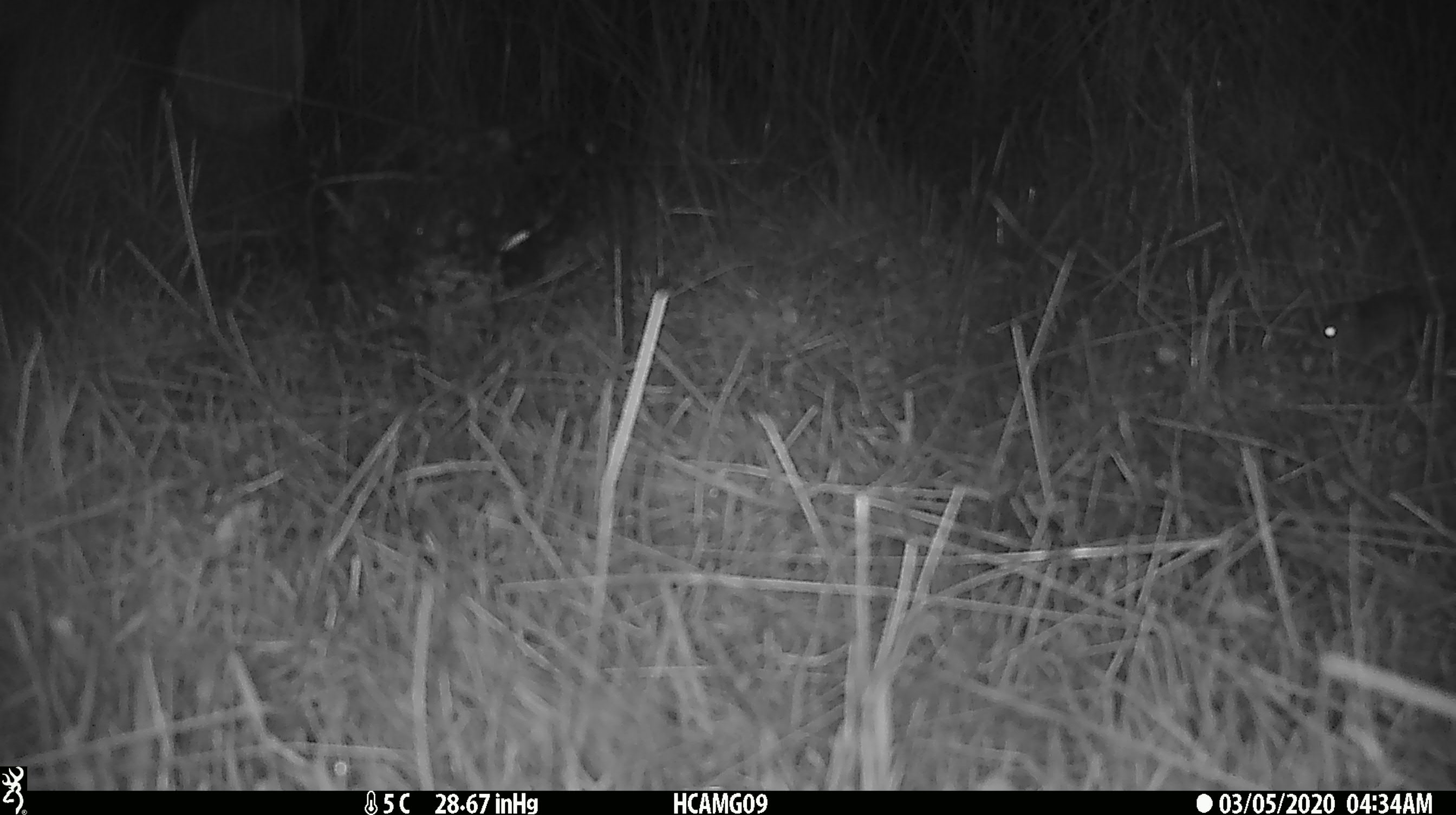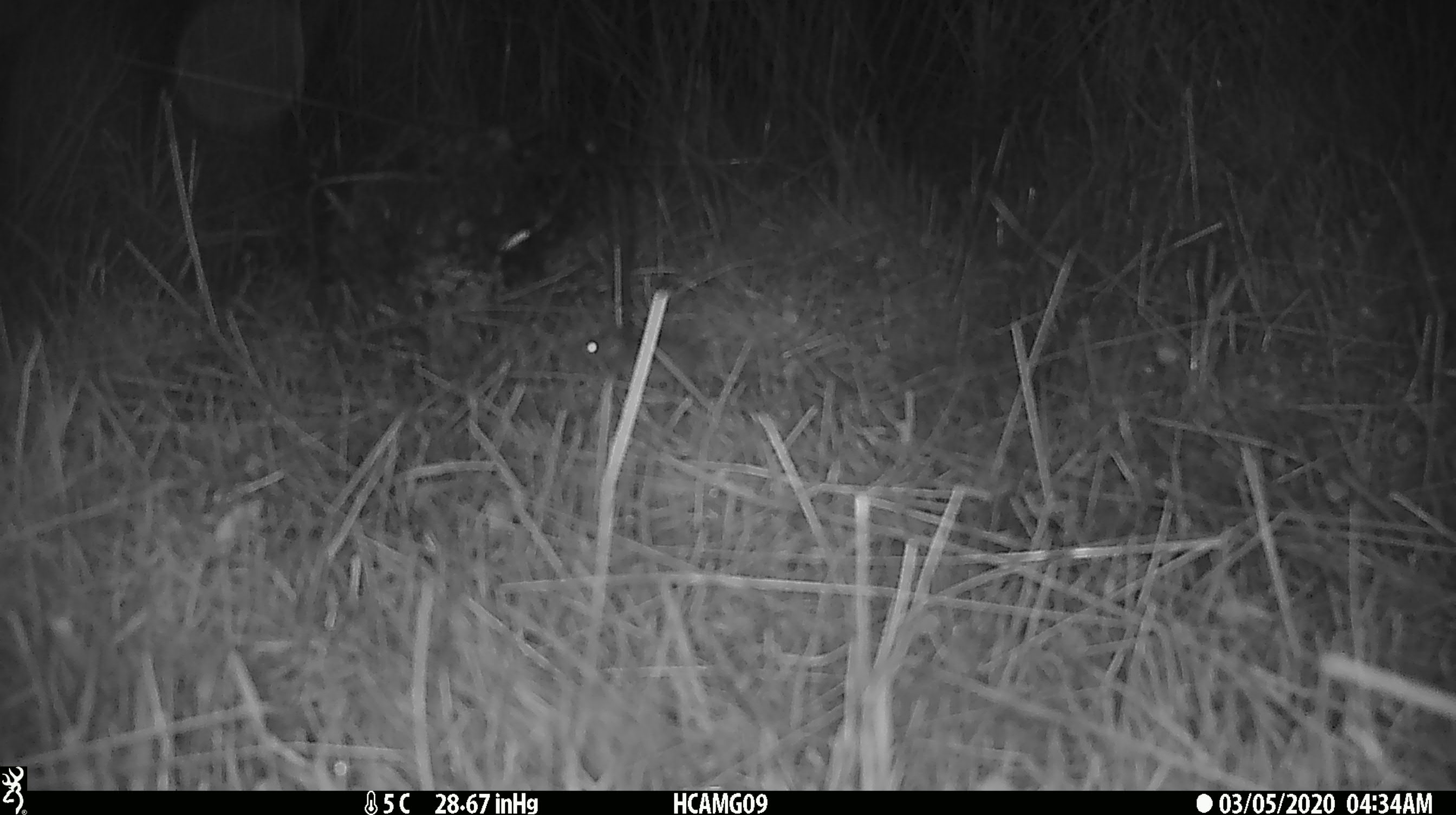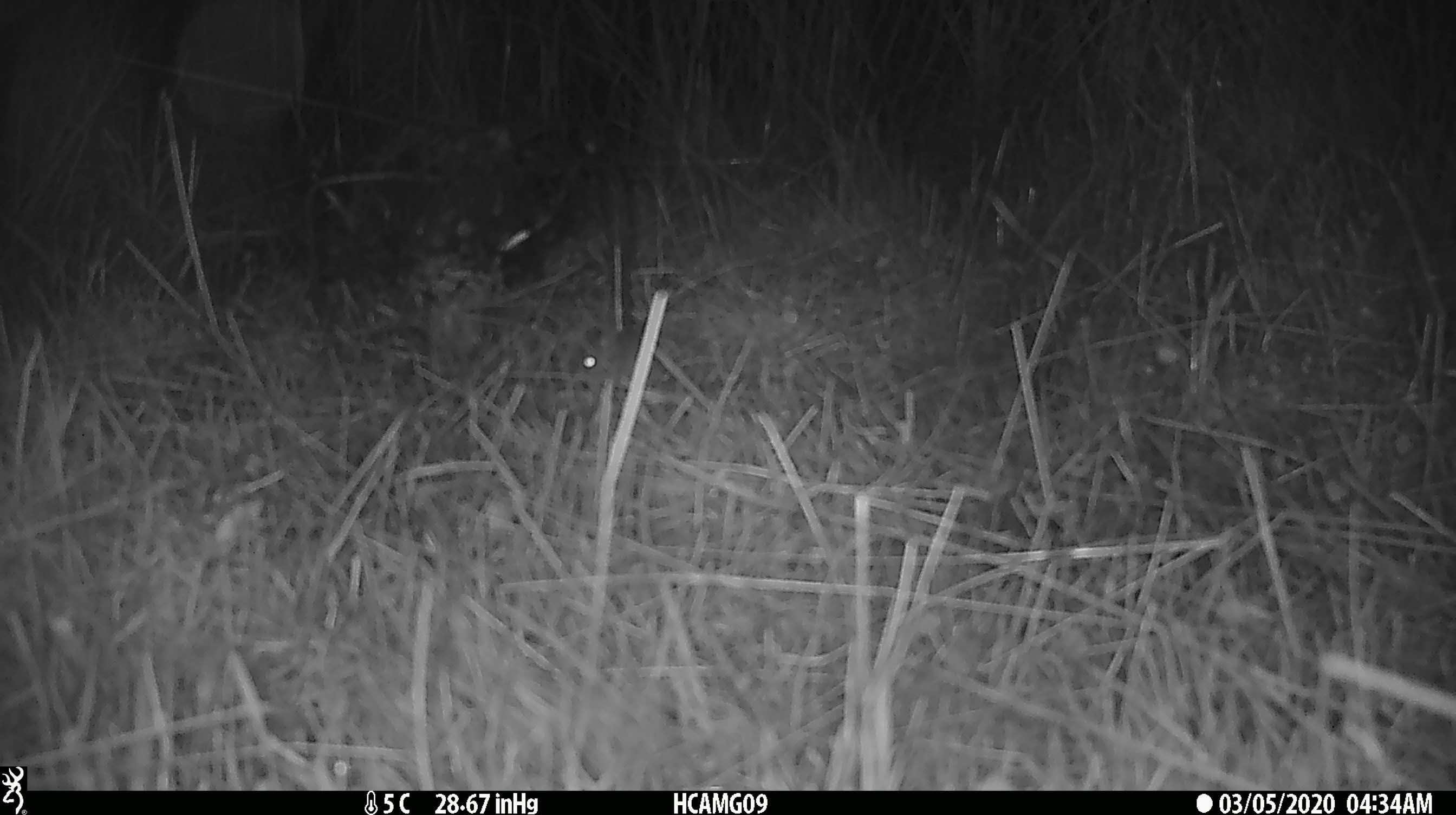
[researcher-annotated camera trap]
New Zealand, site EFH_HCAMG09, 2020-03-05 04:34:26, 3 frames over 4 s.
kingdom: Animalia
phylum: Chordata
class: Mammalia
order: Rodentia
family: Muridae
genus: Mus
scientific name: Mus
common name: mouse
Mouse (Mus).